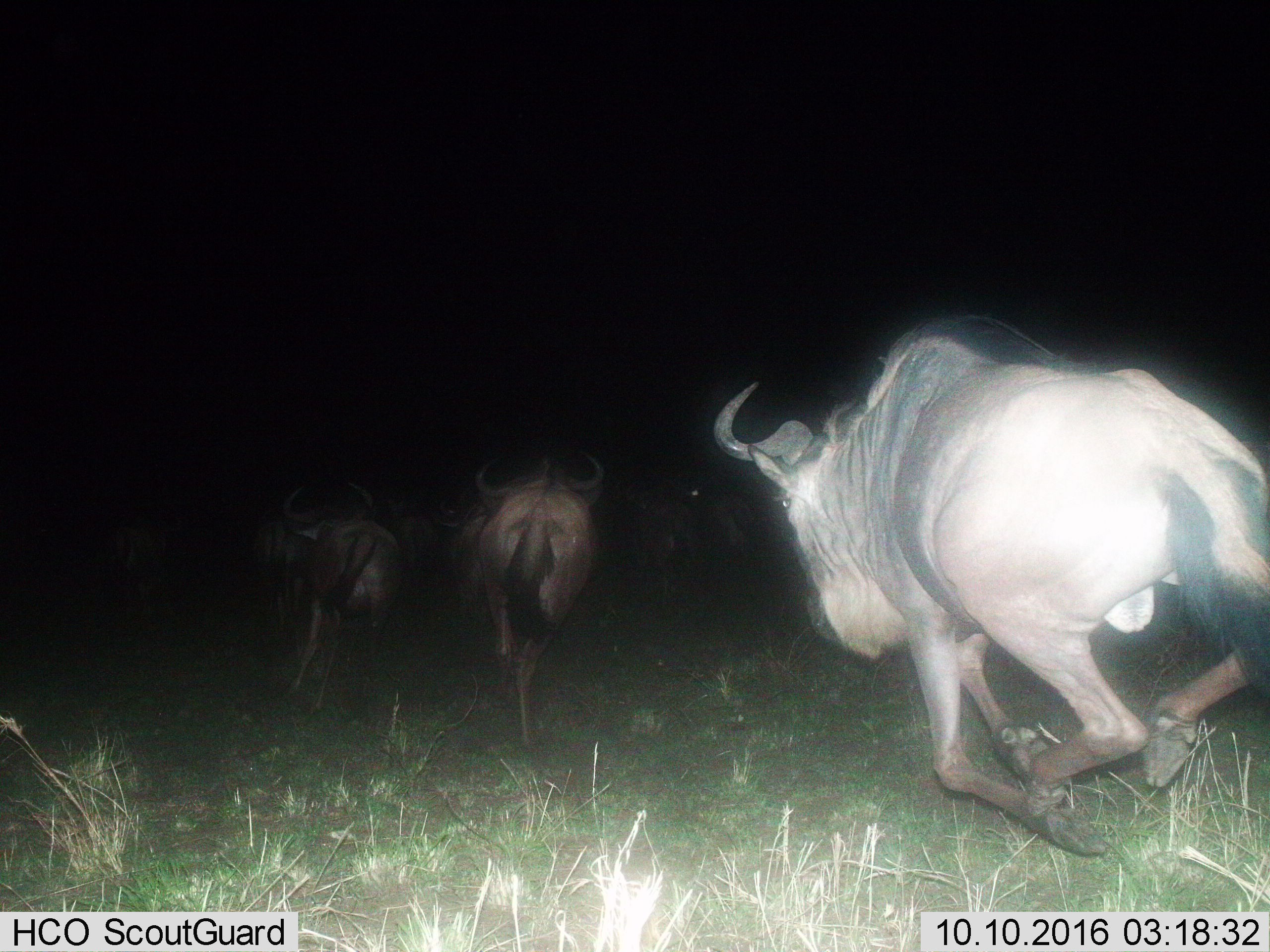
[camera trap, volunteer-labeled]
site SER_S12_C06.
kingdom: Animalia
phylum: Chordata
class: Mammalia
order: Artiodactyla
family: Bovidae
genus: Connochaetes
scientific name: Connochaetes taurinus taurinus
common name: blue wildebeest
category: wildebeestblue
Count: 5.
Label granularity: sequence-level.